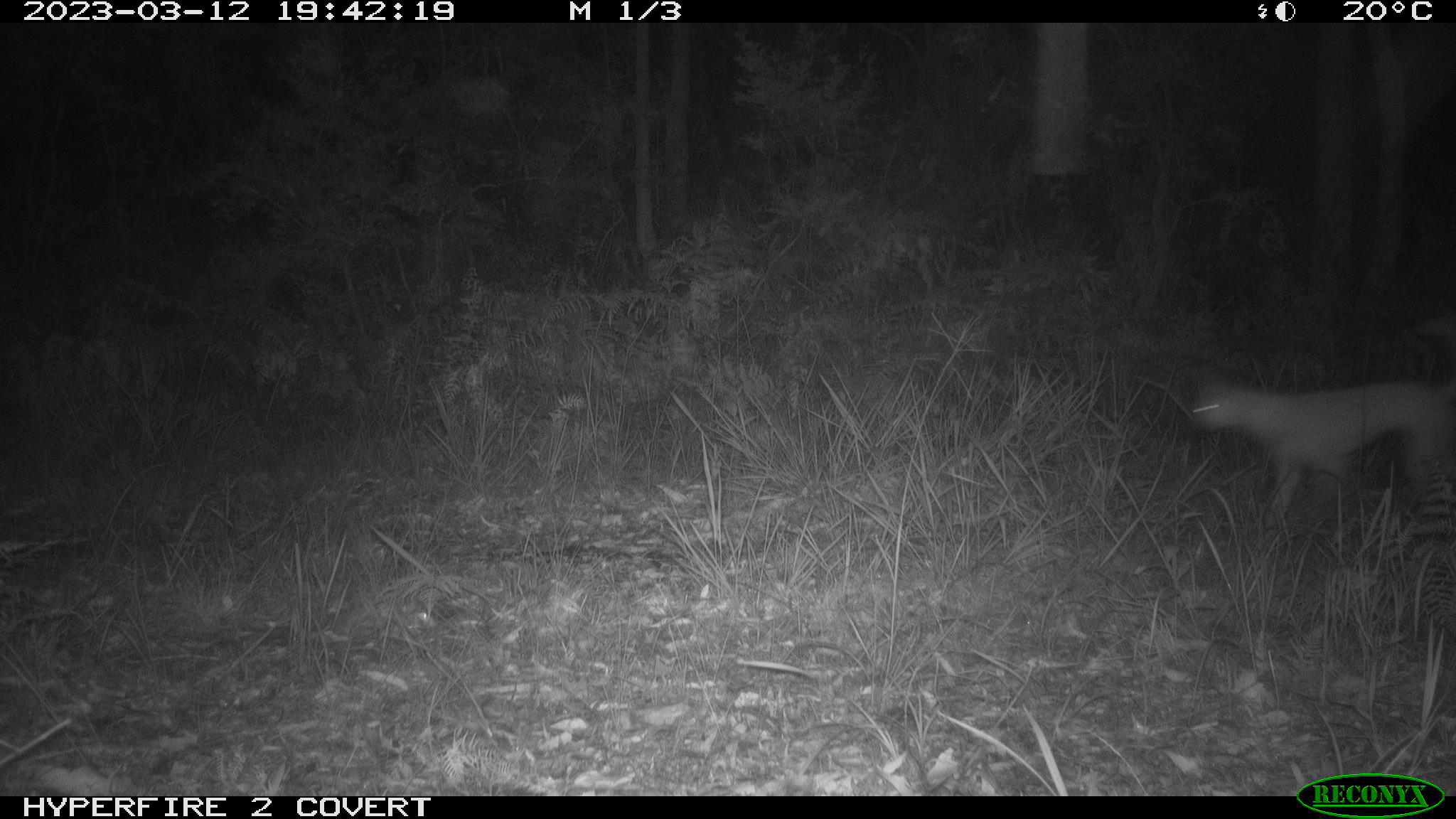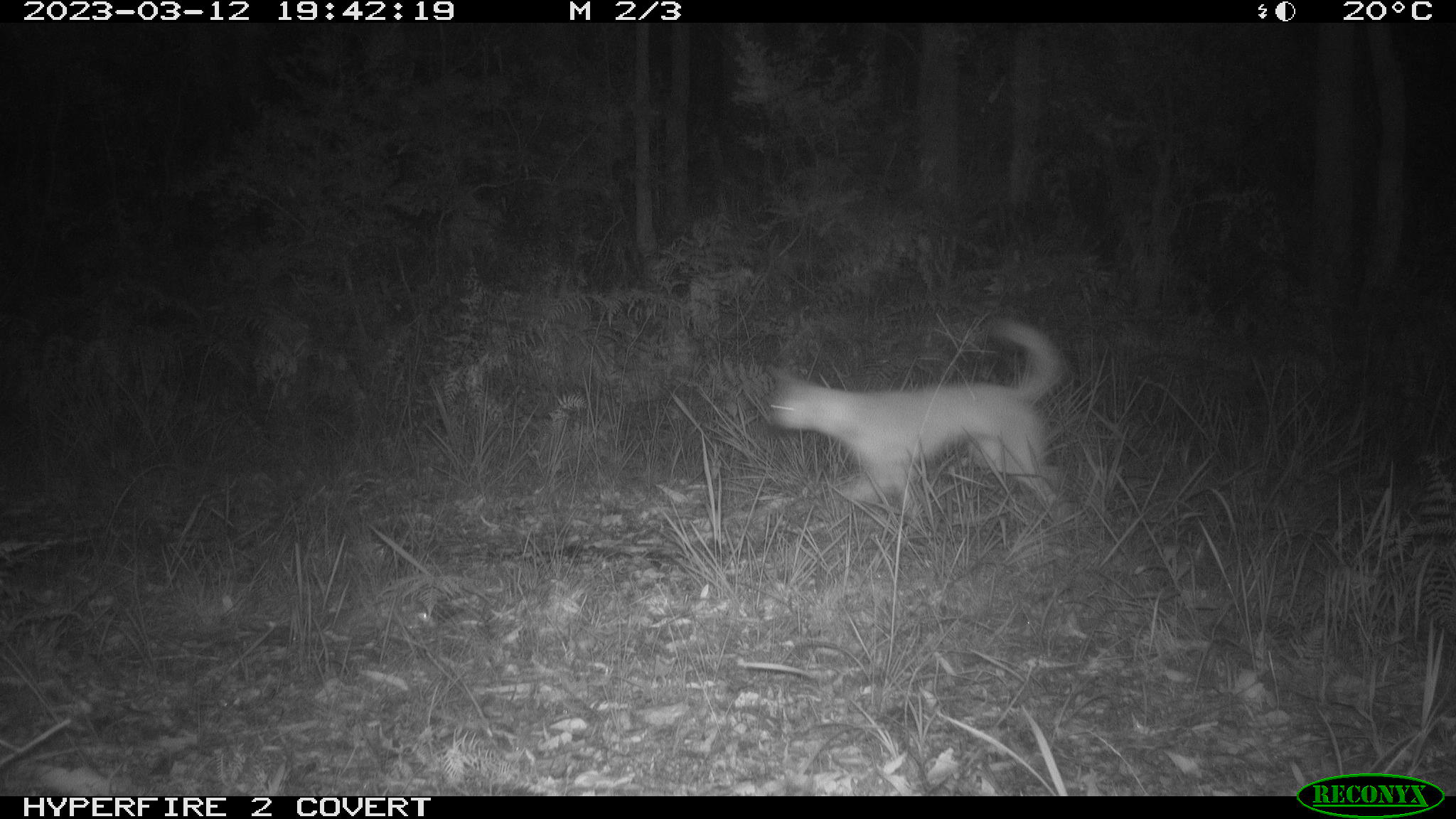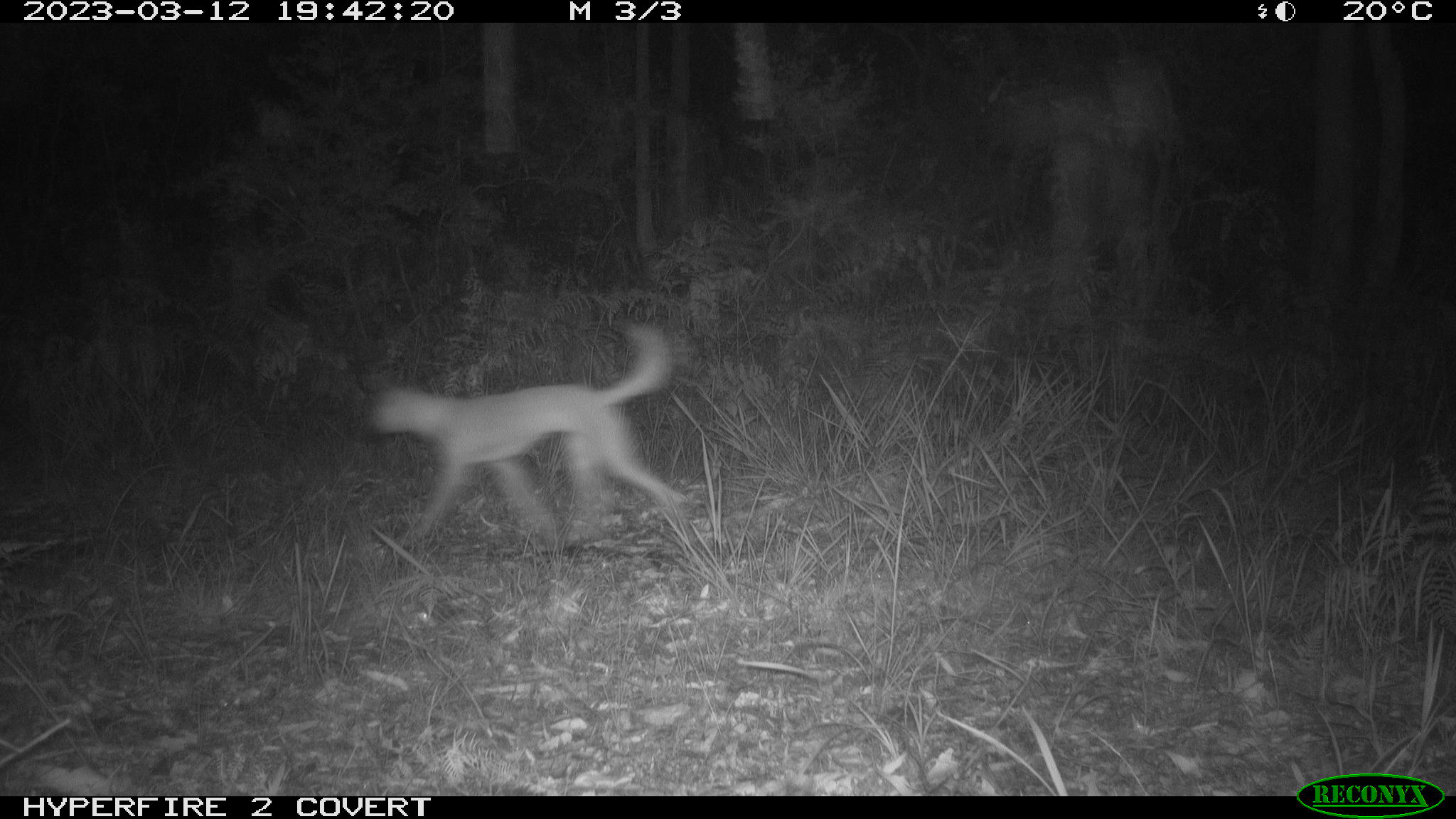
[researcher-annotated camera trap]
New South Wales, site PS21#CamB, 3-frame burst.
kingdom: Animalia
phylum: Chordata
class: Mammalia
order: Carnivora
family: Canidae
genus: Canis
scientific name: Canis familiaris dingo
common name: dingo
Dingo (Canis familiaris dingo).